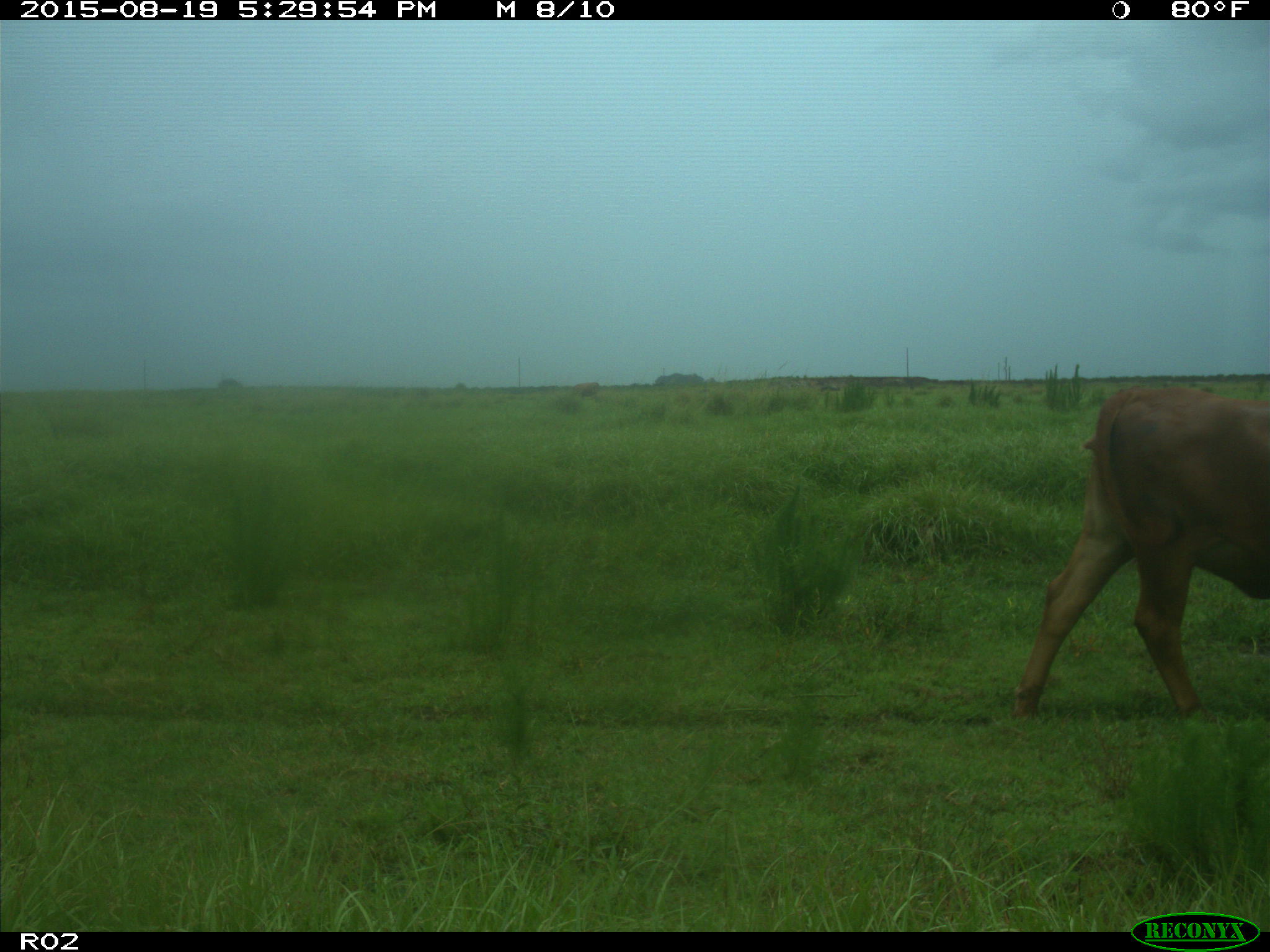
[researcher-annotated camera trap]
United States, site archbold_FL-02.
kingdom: Animalia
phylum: Chordata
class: Mammalia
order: Artiodactyla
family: Bovidae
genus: Bos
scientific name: Bos taurus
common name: domestic cow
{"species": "Bos taurus (domestic cow)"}